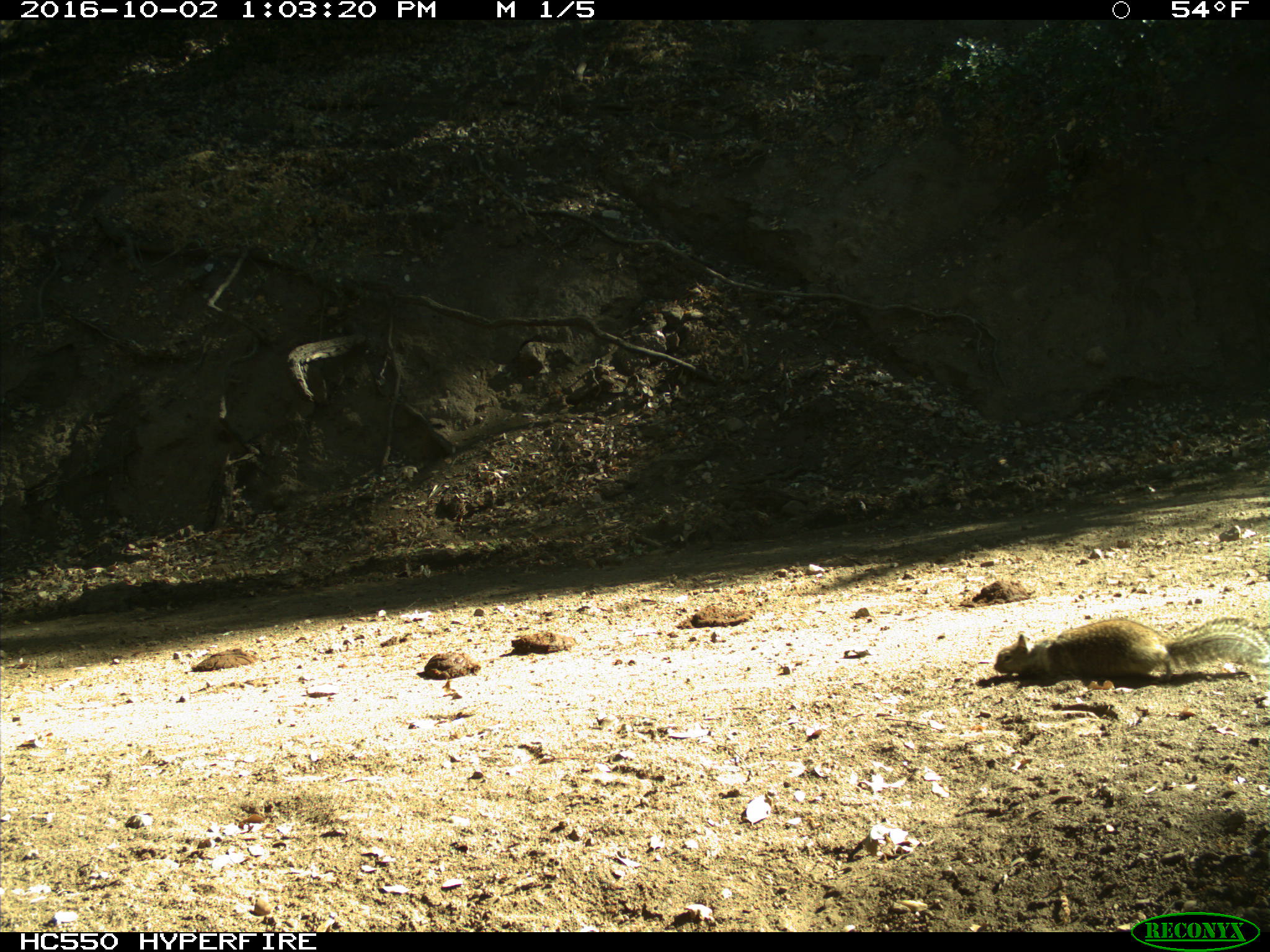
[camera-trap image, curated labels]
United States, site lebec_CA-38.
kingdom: Animalia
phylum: Chordata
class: Mammalia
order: Rodentia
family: Sciuridae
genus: Otospermophilus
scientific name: Otospermophilus beecheyi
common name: california ground squirrel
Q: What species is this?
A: Otospermophilus beecheyi (california ground squirrel).